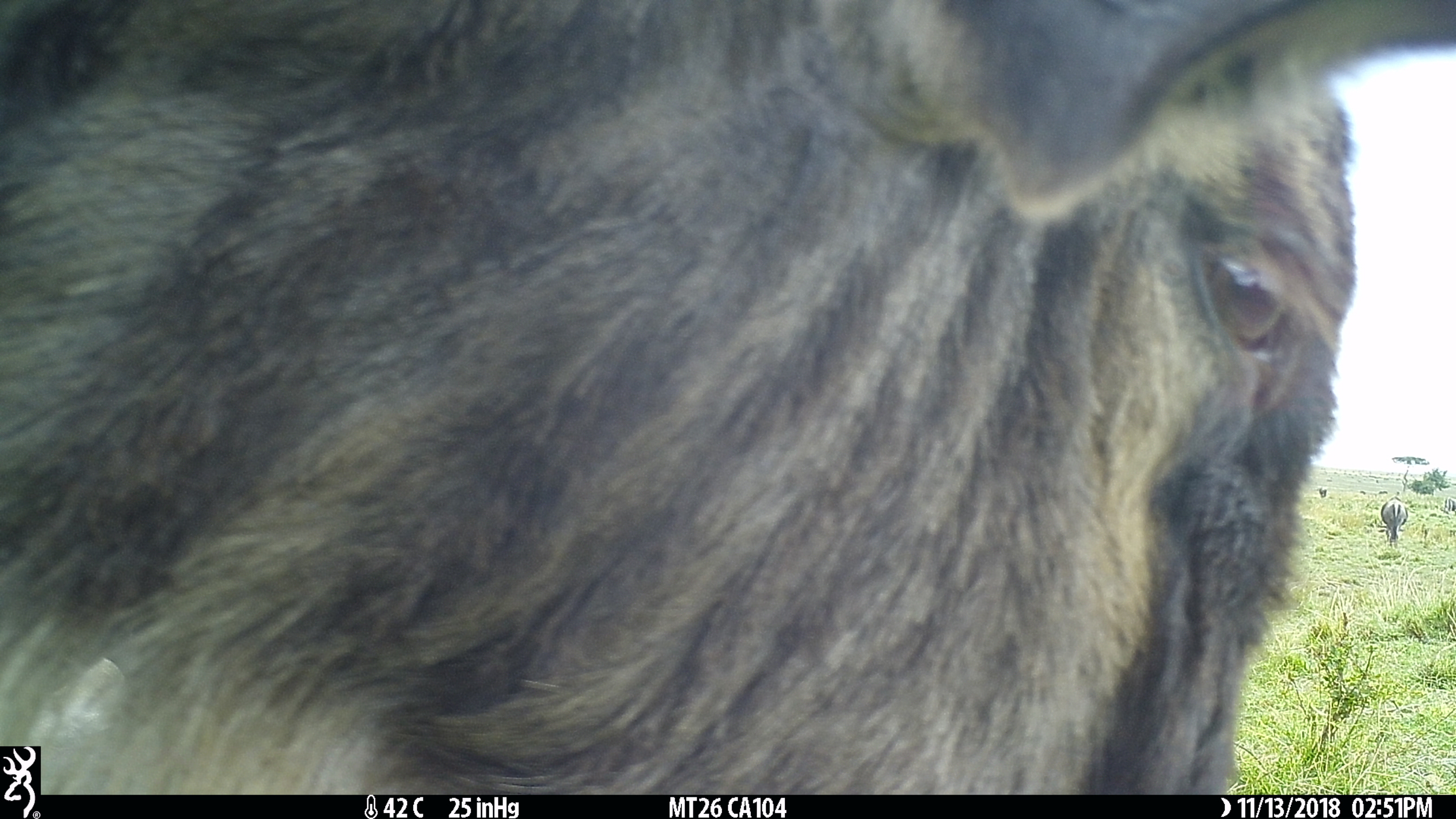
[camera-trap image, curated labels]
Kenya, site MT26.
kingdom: Animalia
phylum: Chordata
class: Mammalia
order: Artiodactyla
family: Bovidae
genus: Connochaetes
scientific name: Connochaetes taurinus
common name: blue wildebeest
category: wildebeest